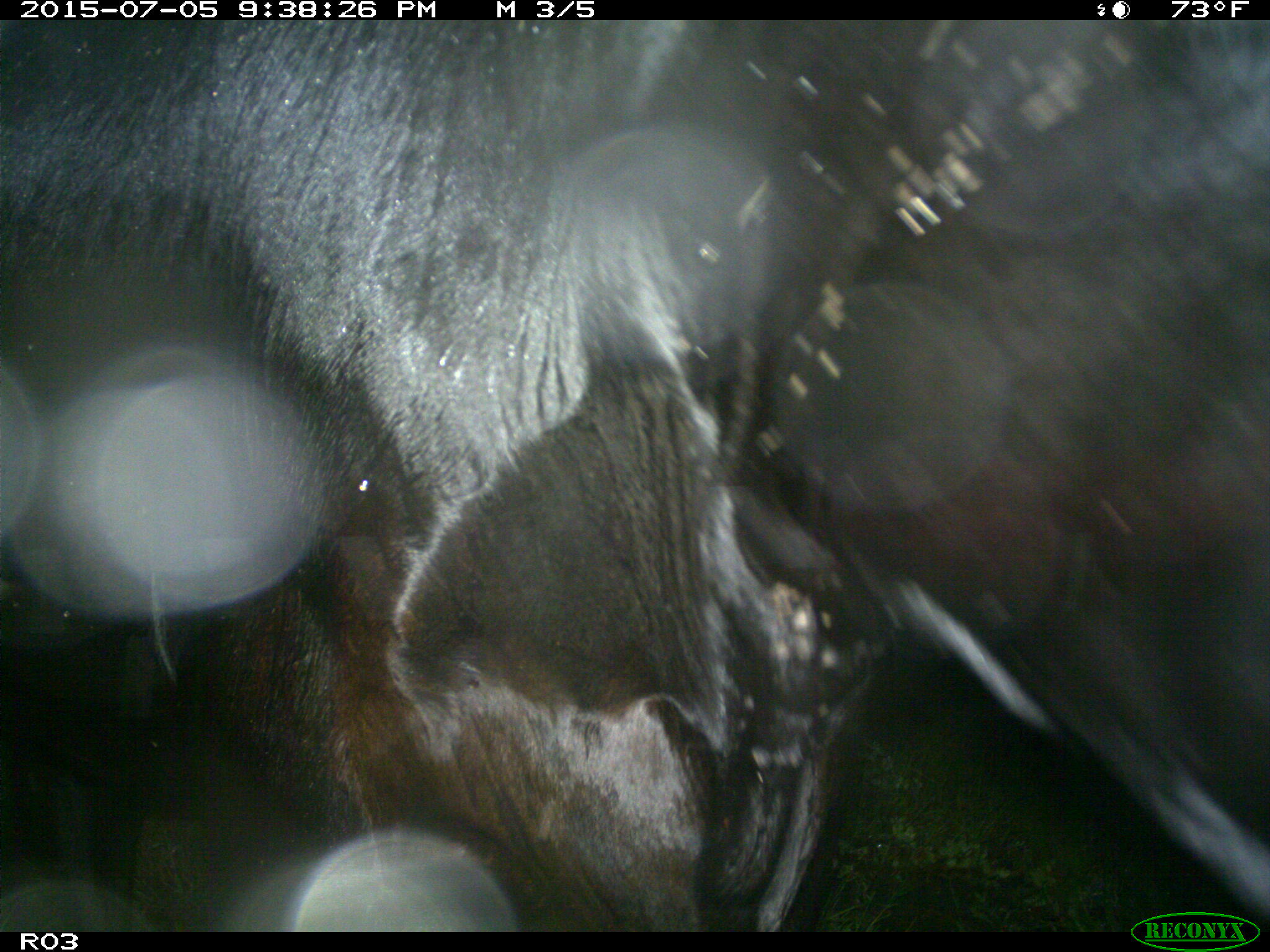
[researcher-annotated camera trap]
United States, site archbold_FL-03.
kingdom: Animalia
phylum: Chordata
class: Mammalia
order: Artiodactyla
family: Bovidae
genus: Bos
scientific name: Bos taurus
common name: domestic cow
Bos taurus (domestic cow).